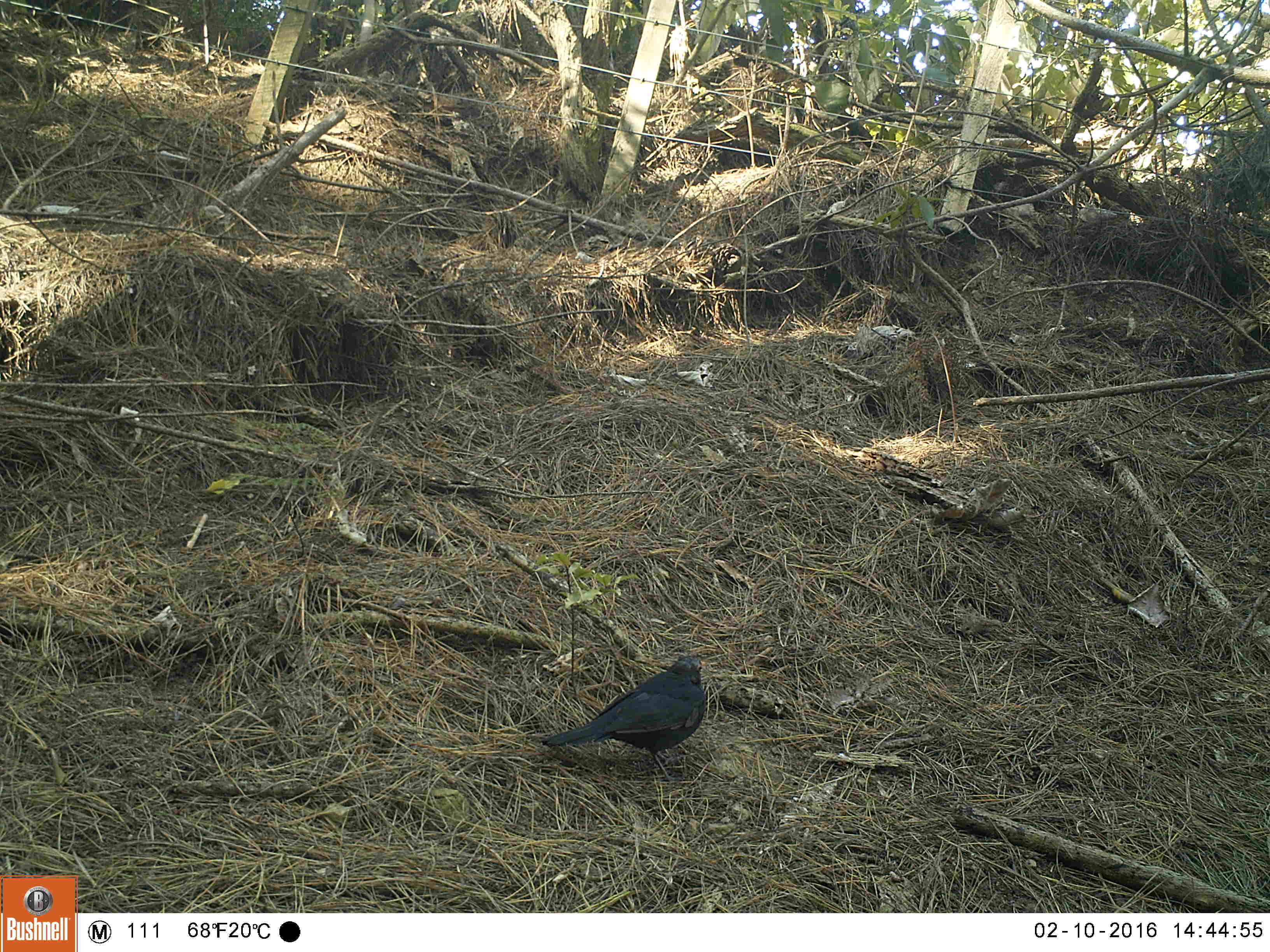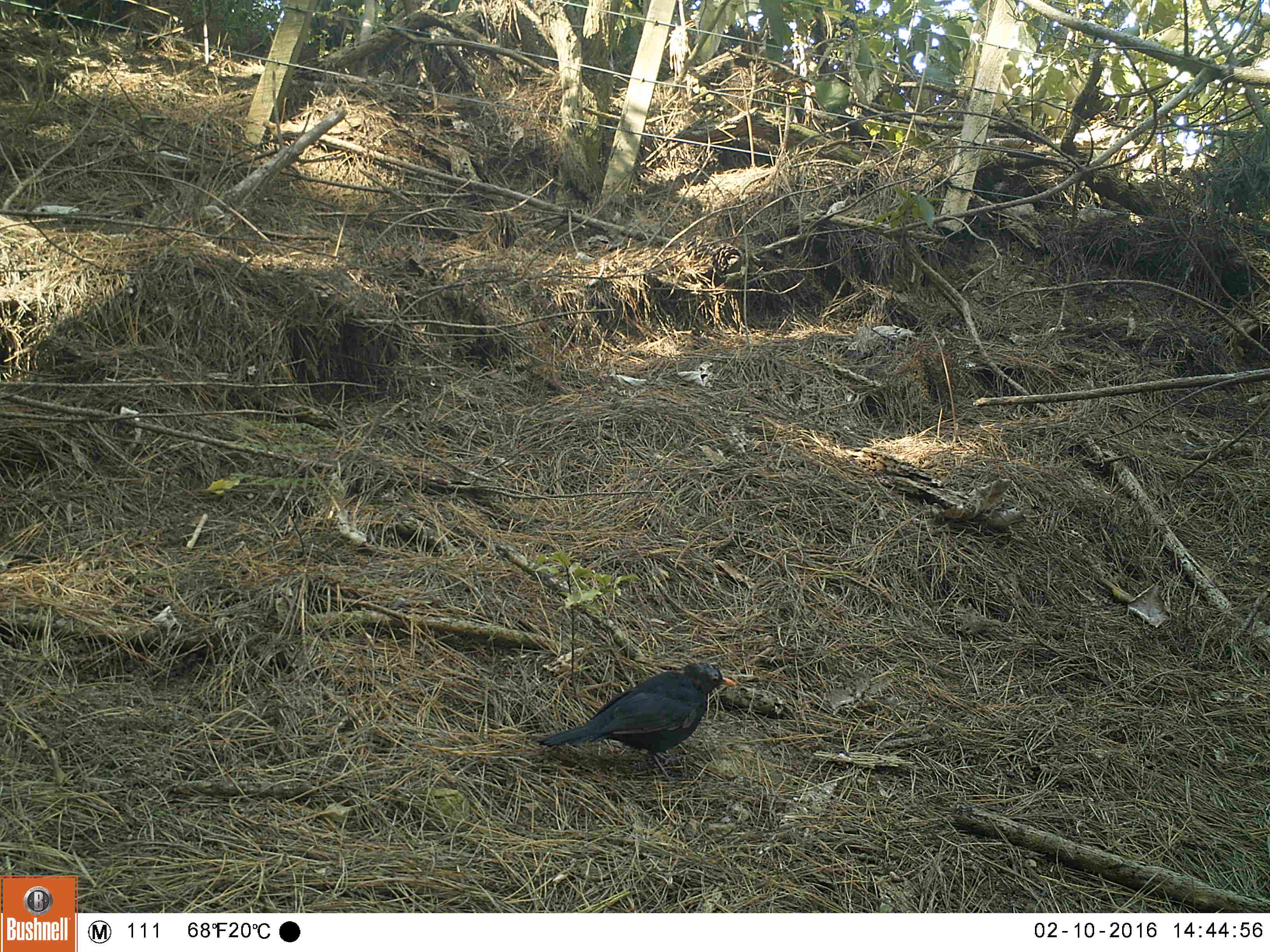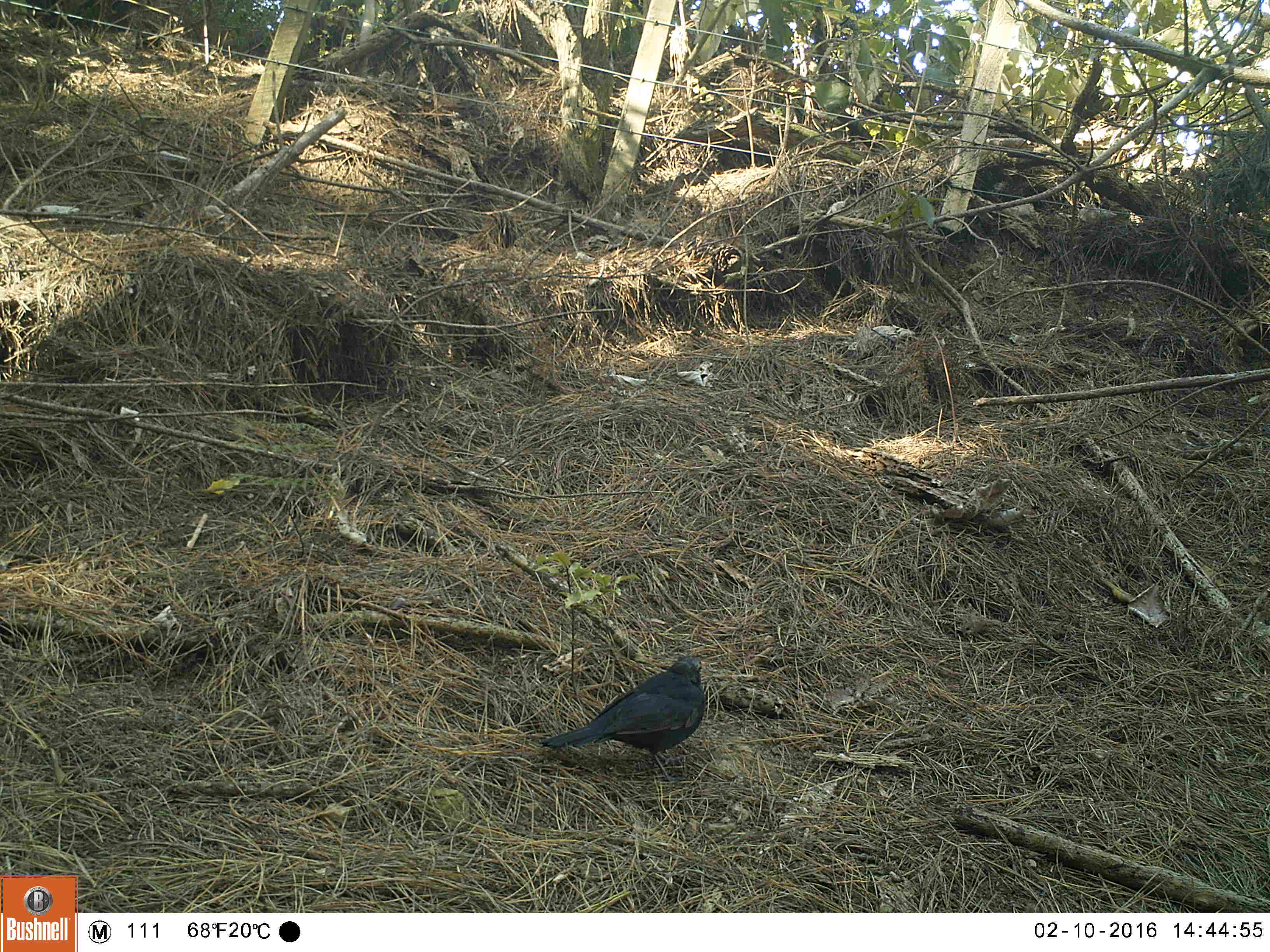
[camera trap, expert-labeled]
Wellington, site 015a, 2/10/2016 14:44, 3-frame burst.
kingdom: Animalia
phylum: Chordata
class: Aves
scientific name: Aves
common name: bird